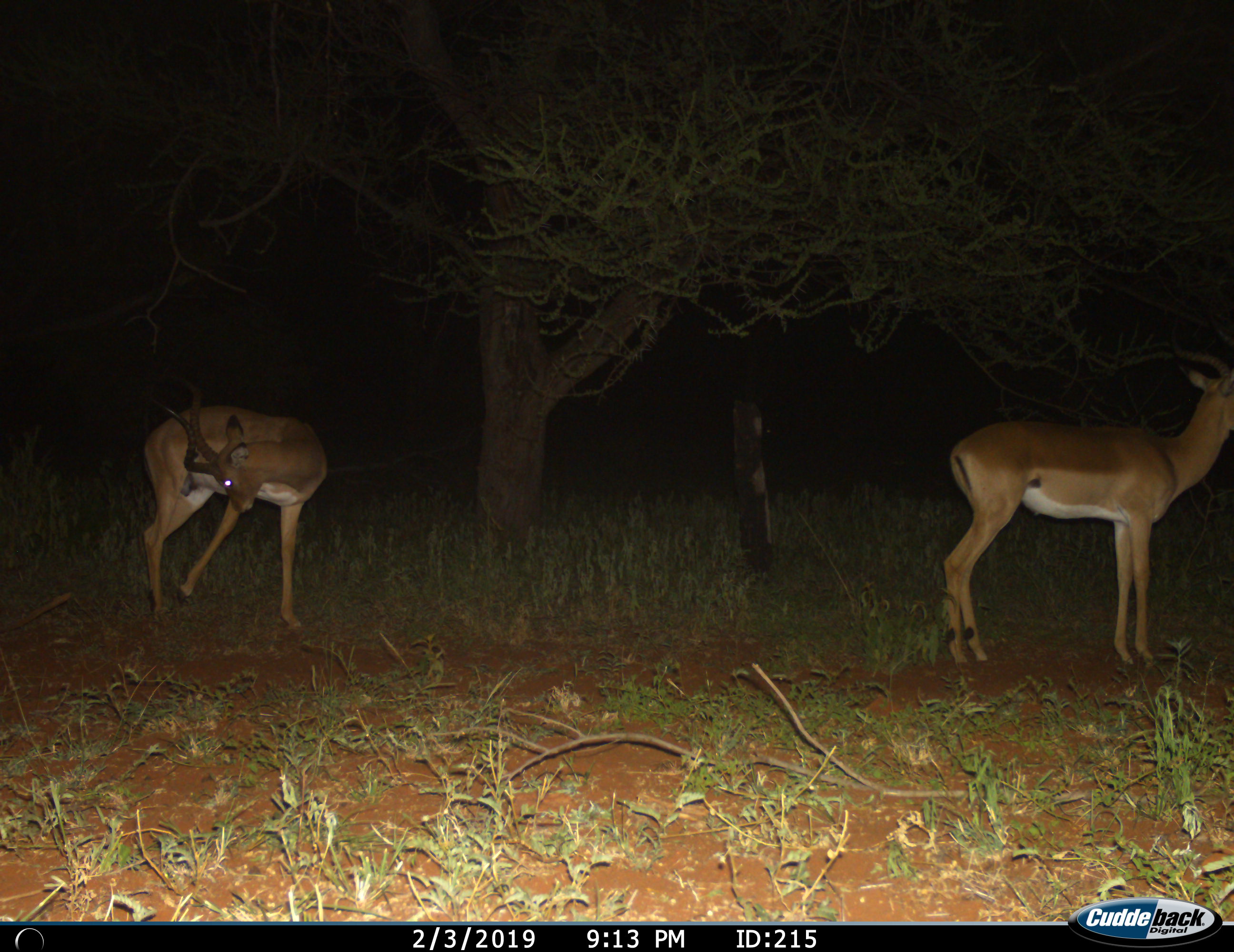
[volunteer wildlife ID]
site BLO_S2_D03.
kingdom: Animalia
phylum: Chordata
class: Mammalia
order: Artiodactyla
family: Bovidae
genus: Aepyceros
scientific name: Aepyceros melampus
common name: impala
Impala (Aepyceros melampus), count 2. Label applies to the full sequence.